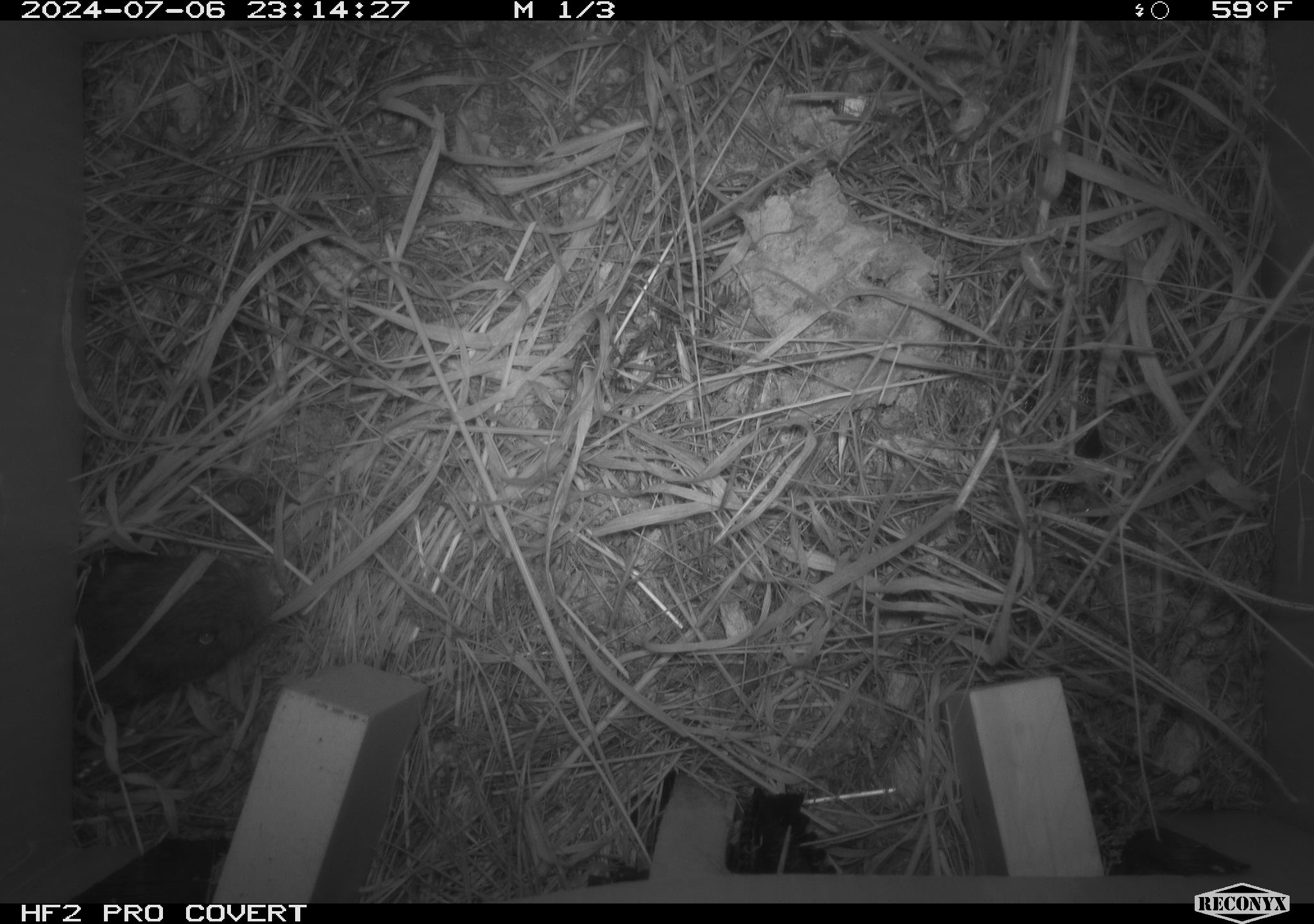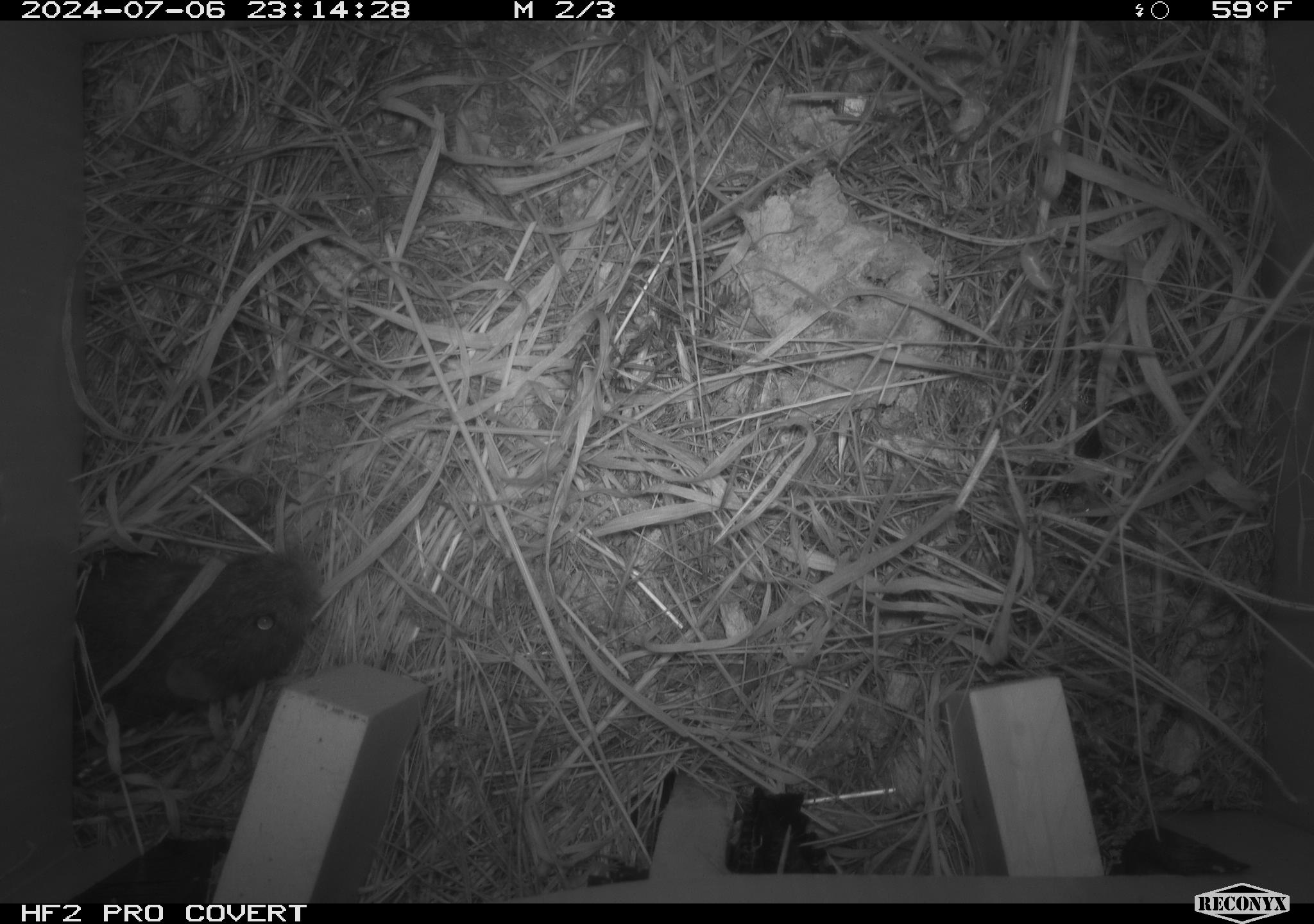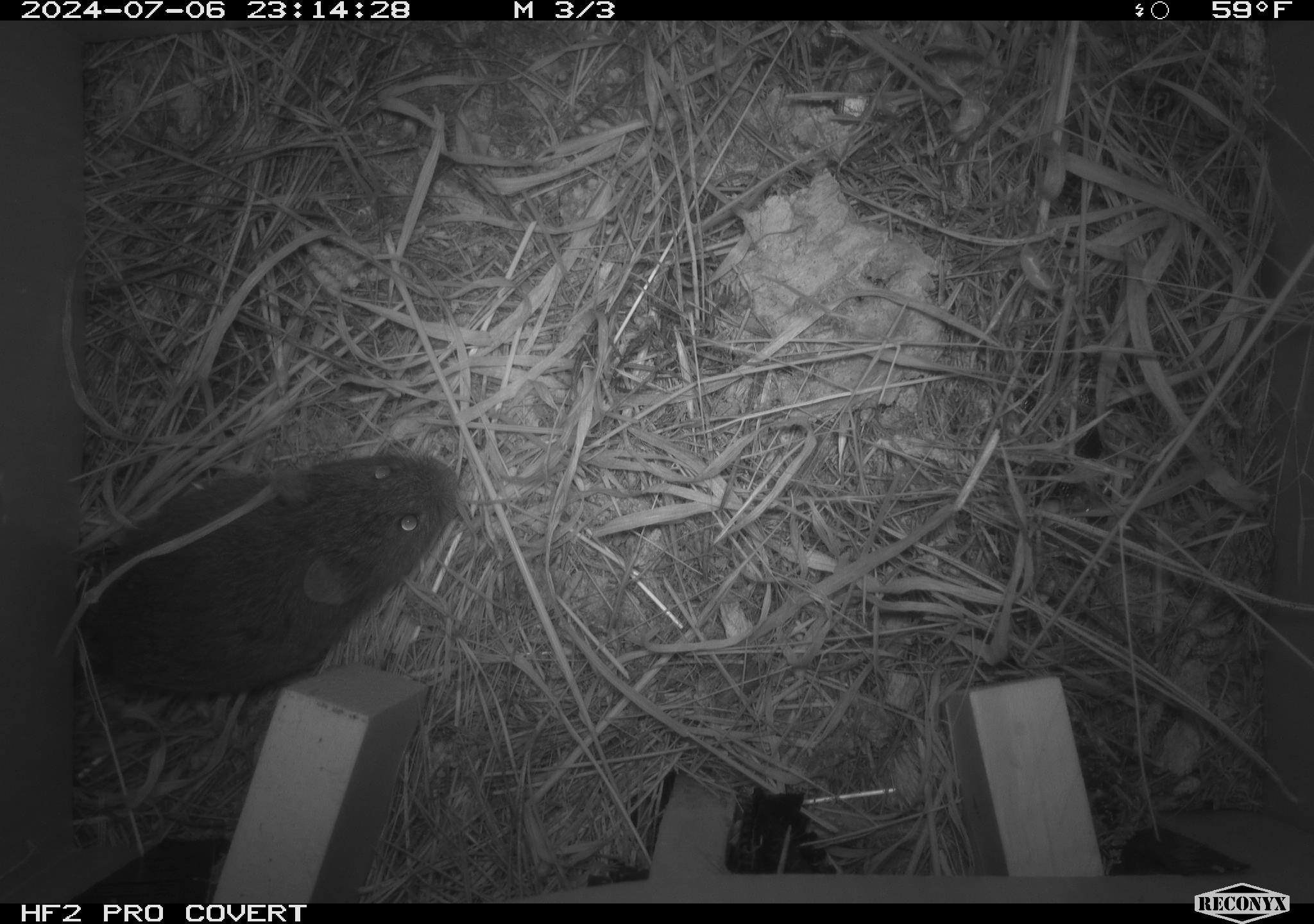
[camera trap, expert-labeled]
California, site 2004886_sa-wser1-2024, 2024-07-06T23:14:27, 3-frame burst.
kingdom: Animalia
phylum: Chordata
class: Mammalia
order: Rodentia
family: Cricetidae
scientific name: Arvicolinae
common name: voles, lemmings, and muskrats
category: arvicolinae subfamily